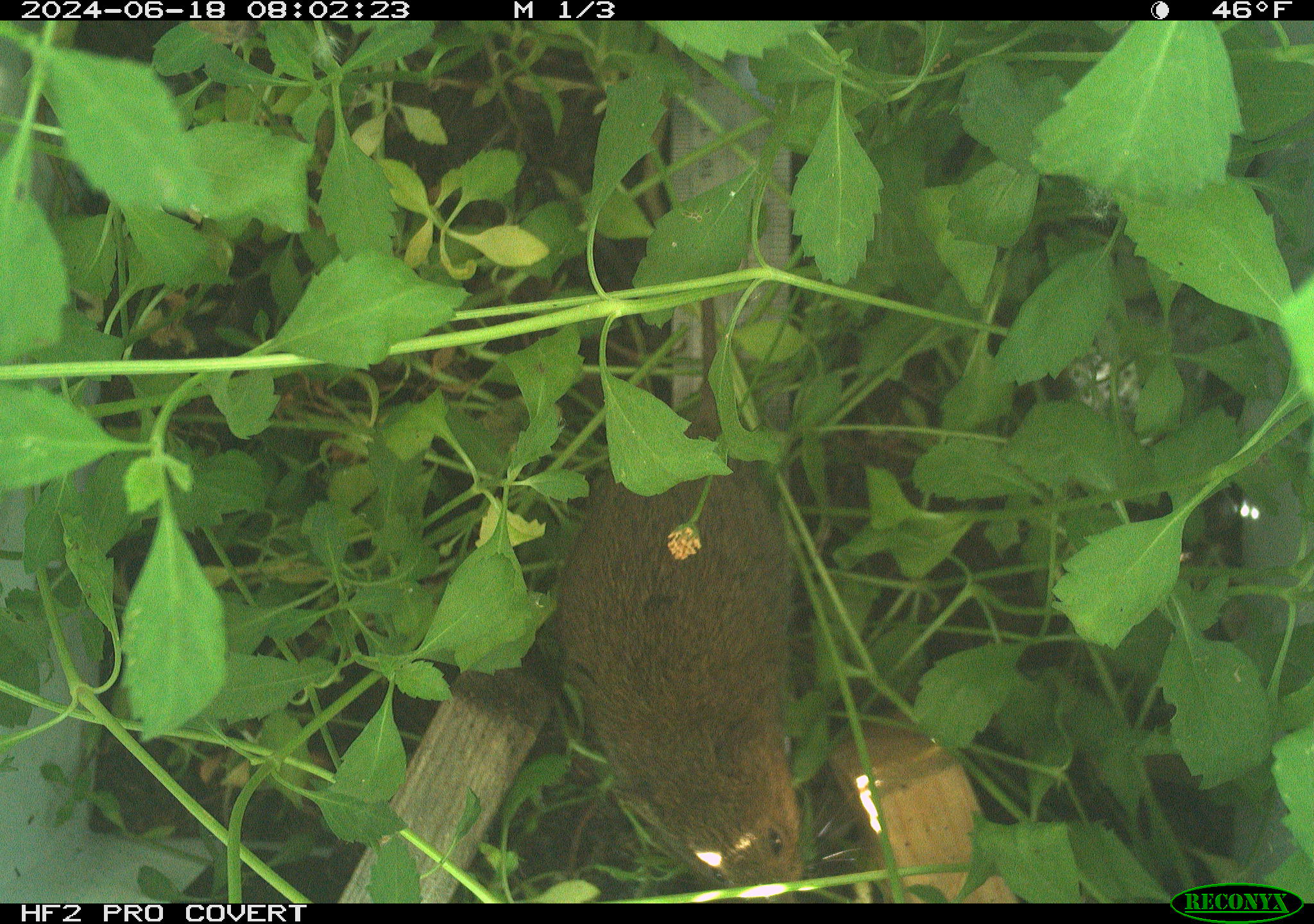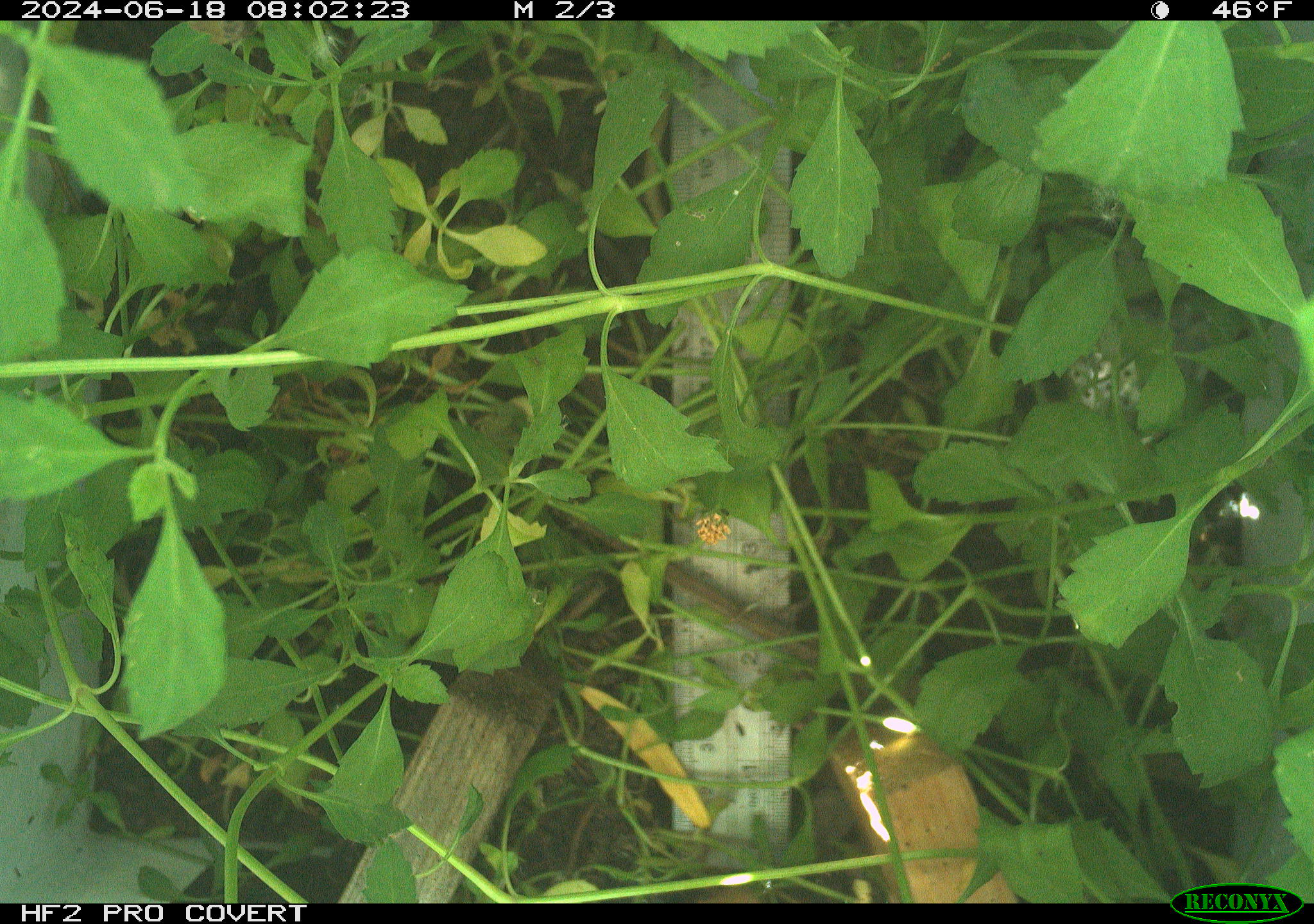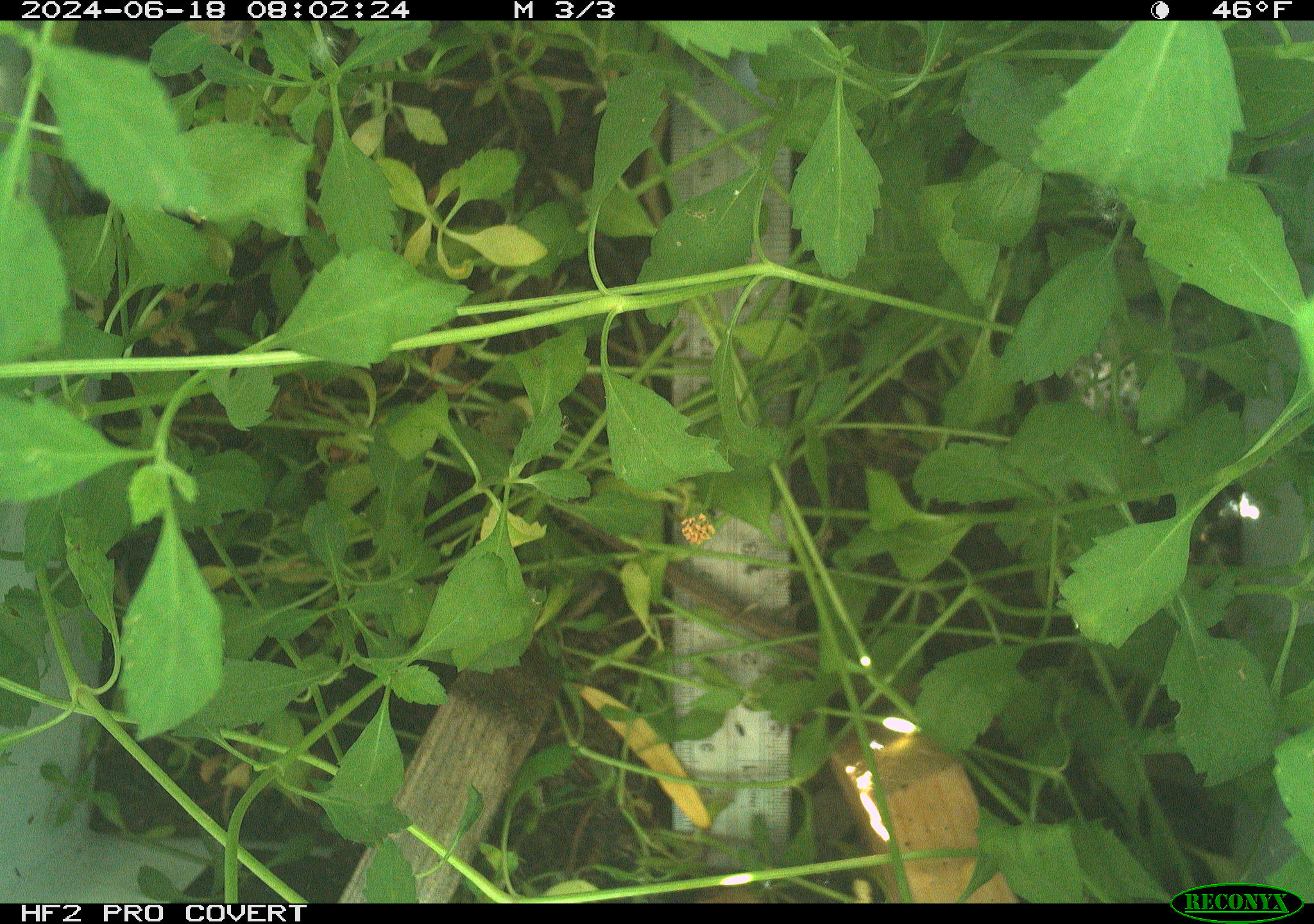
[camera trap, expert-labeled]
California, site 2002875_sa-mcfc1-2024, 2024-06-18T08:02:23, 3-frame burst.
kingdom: Animalia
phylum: Chordata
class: Mammalia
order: Rodentia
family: Cricetidae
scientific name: Arvicolinae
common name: voles, lemmings, and muskrats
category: arvicolinae subfamily